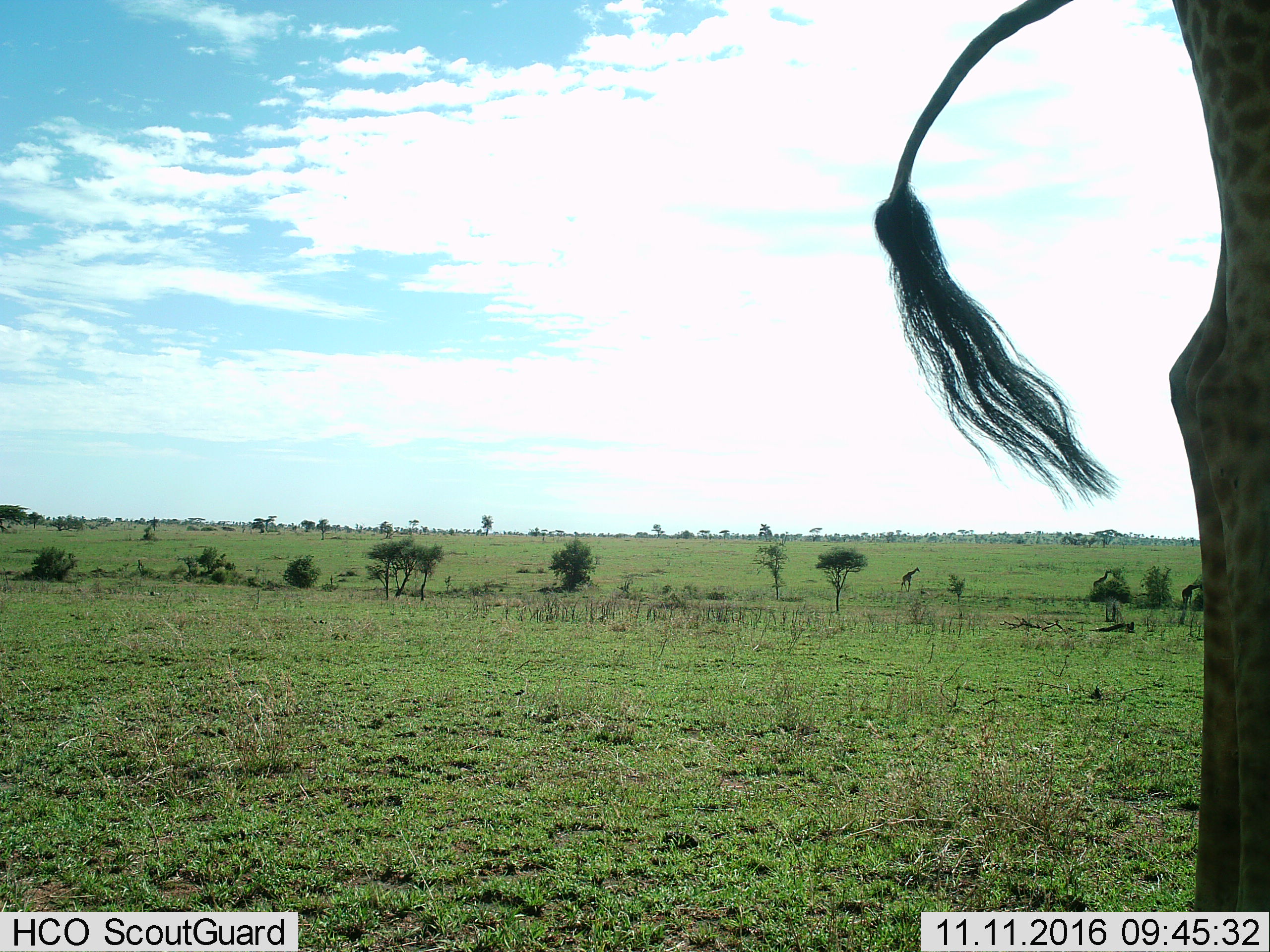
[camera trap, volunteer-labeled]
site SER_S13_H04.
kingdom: Animalia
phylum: Chordata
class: Mammalia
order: Artiodactyla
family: Giraffidae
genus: Giraffa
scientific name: Giraffa camelopardalis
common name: giraffe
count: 4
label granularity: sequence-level